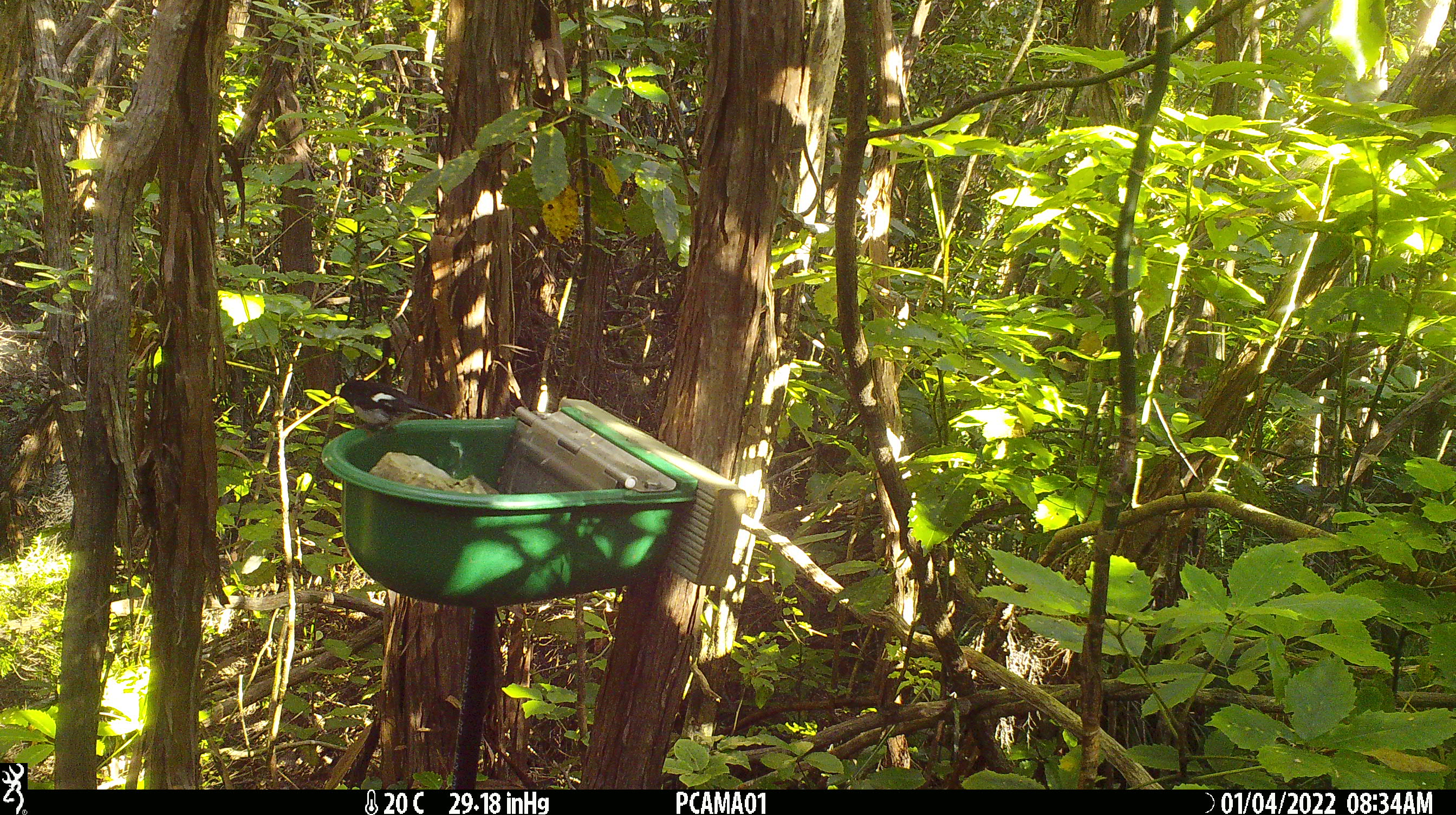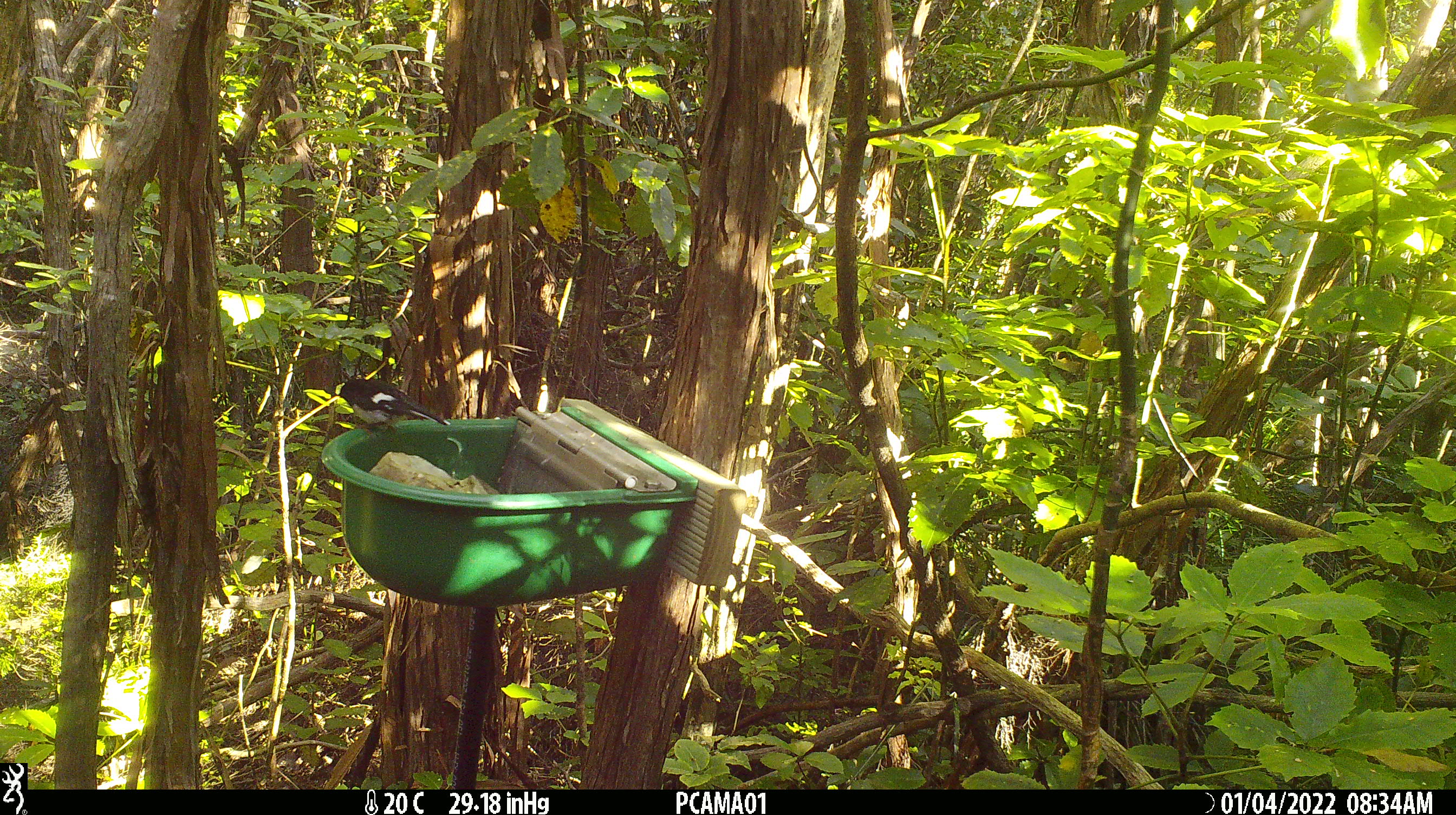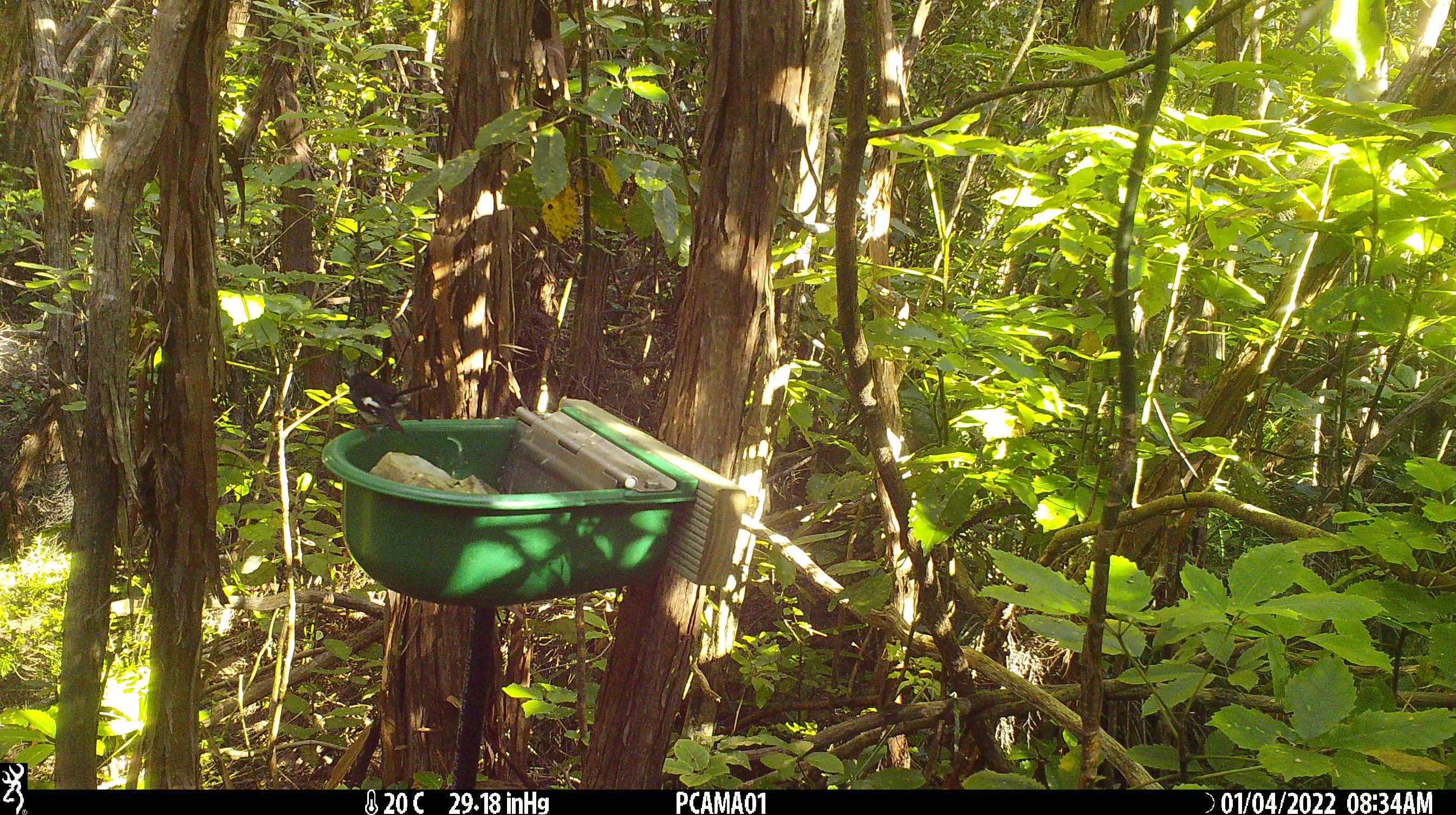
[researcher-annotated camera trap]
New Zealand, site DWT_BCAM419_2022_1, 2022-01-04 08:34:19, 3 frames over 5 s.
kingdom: Animalia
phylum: Chordata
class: Aves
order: Passeriformes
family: Petroicidae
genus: Petroica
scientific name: Petroica macrocephala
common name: tomtit